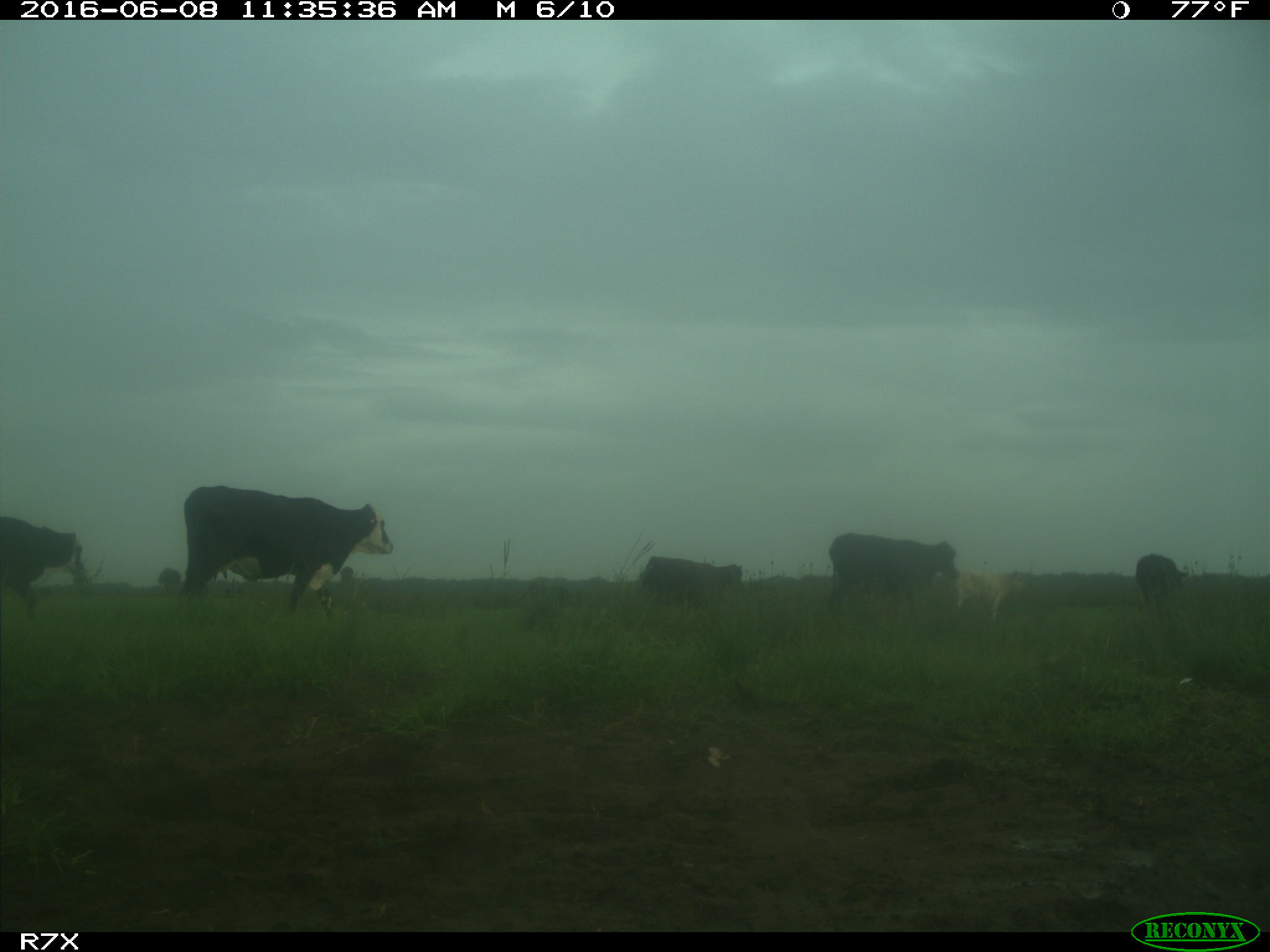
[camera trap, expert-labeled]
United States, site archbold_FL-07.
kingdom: Animalia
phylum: Chordata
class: Mammalia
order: Artiodactyla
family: Bovidae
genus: Bos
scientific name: Bos taurus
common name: domestic cow